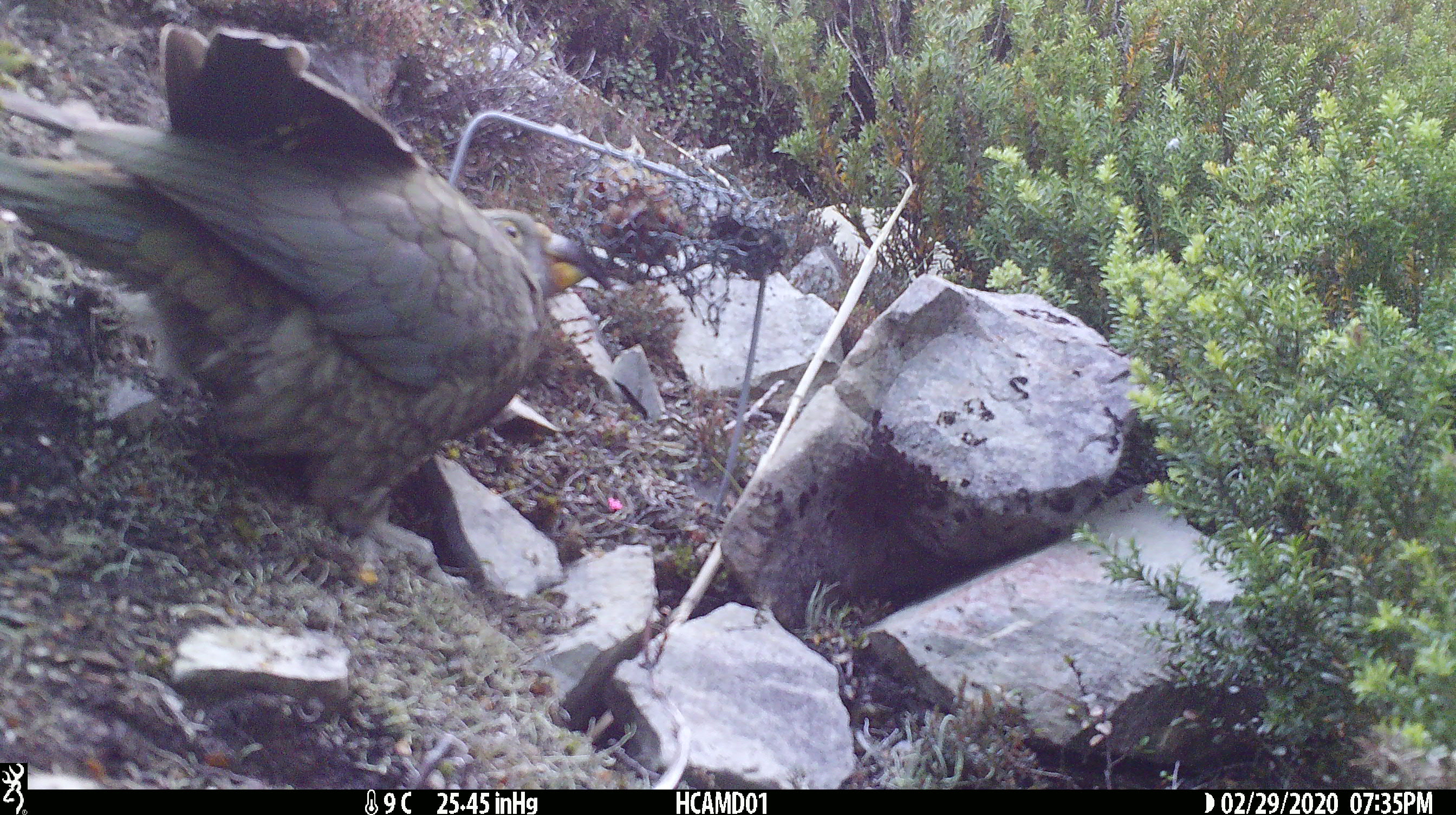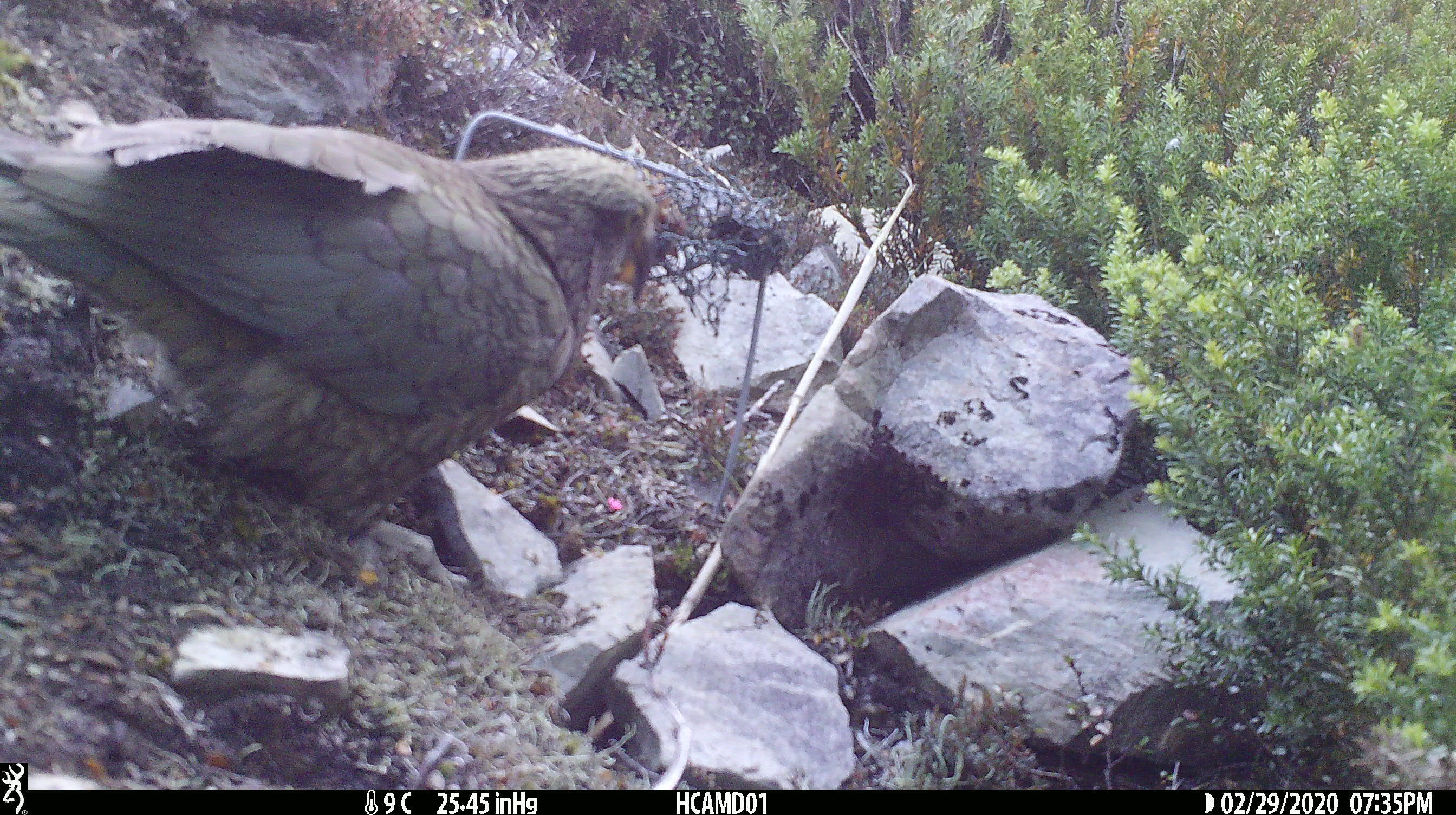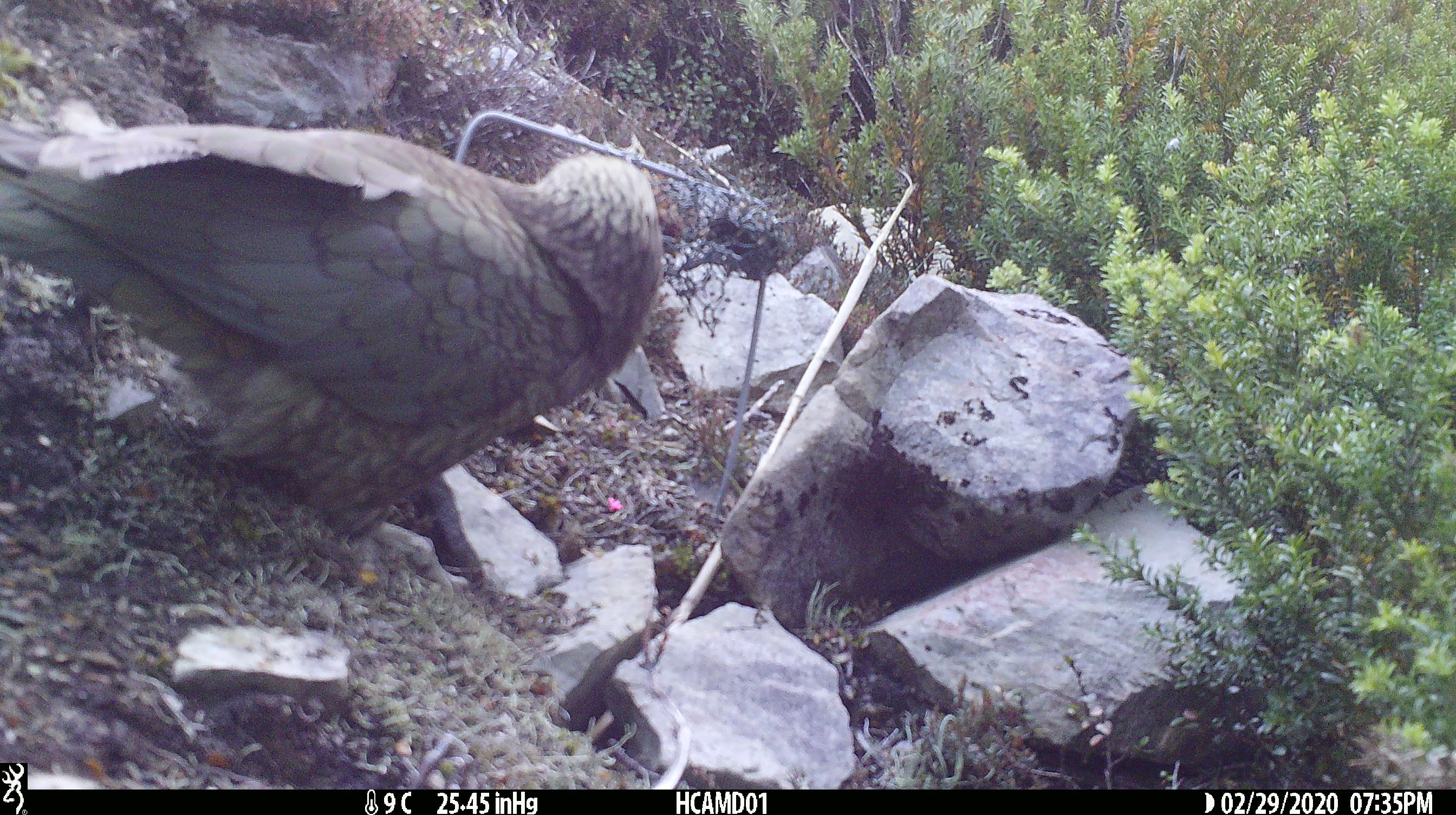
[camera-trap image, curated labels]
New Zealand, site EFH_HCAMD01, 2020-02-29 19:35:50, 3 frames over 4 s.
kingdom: Animalia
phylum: Chordata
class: Aves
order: Psittaciformes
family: Strigopidae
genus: Nestor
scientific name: Nestor notabilis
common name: kea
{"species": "kea (Nestor notabilis)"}